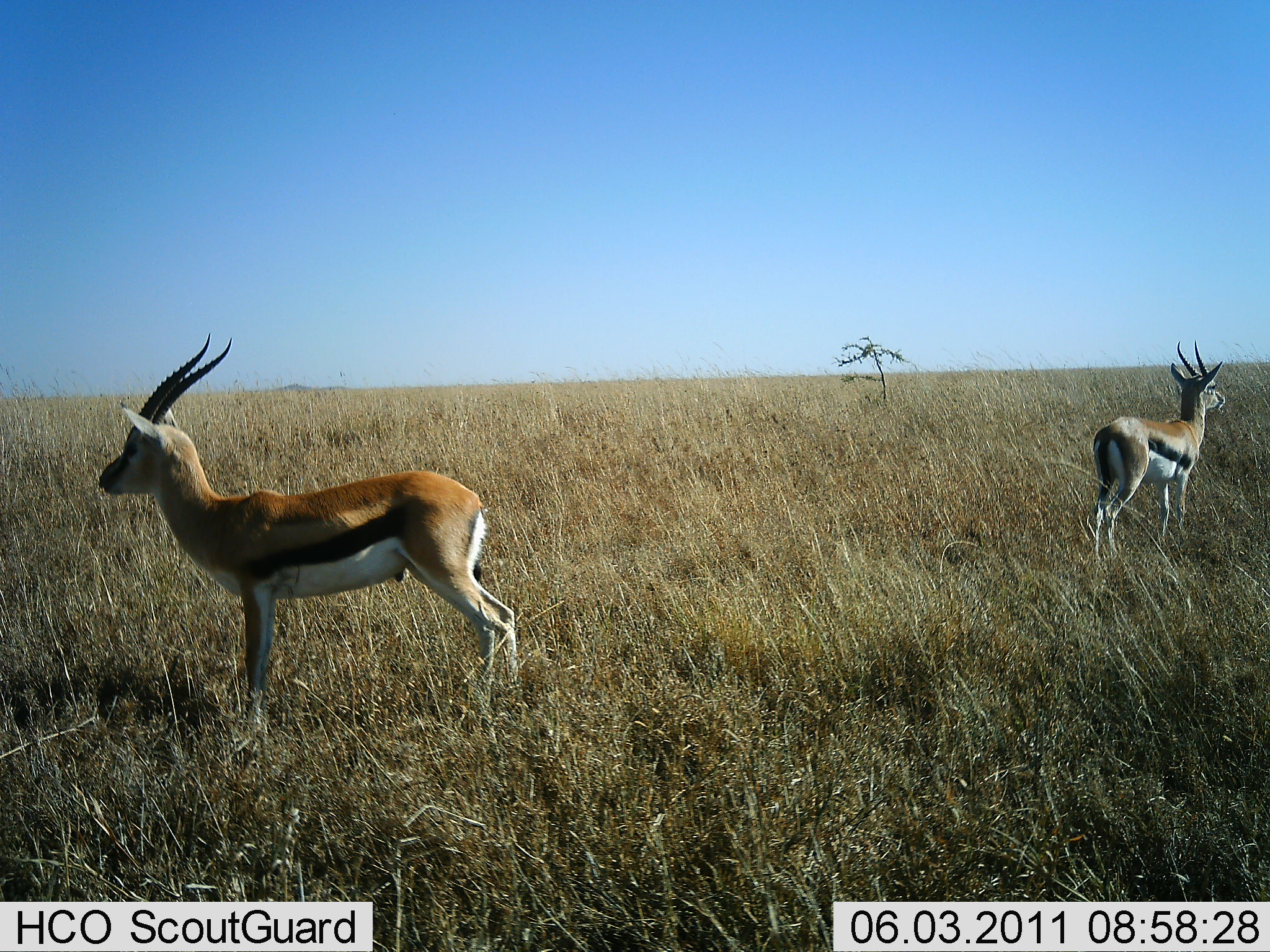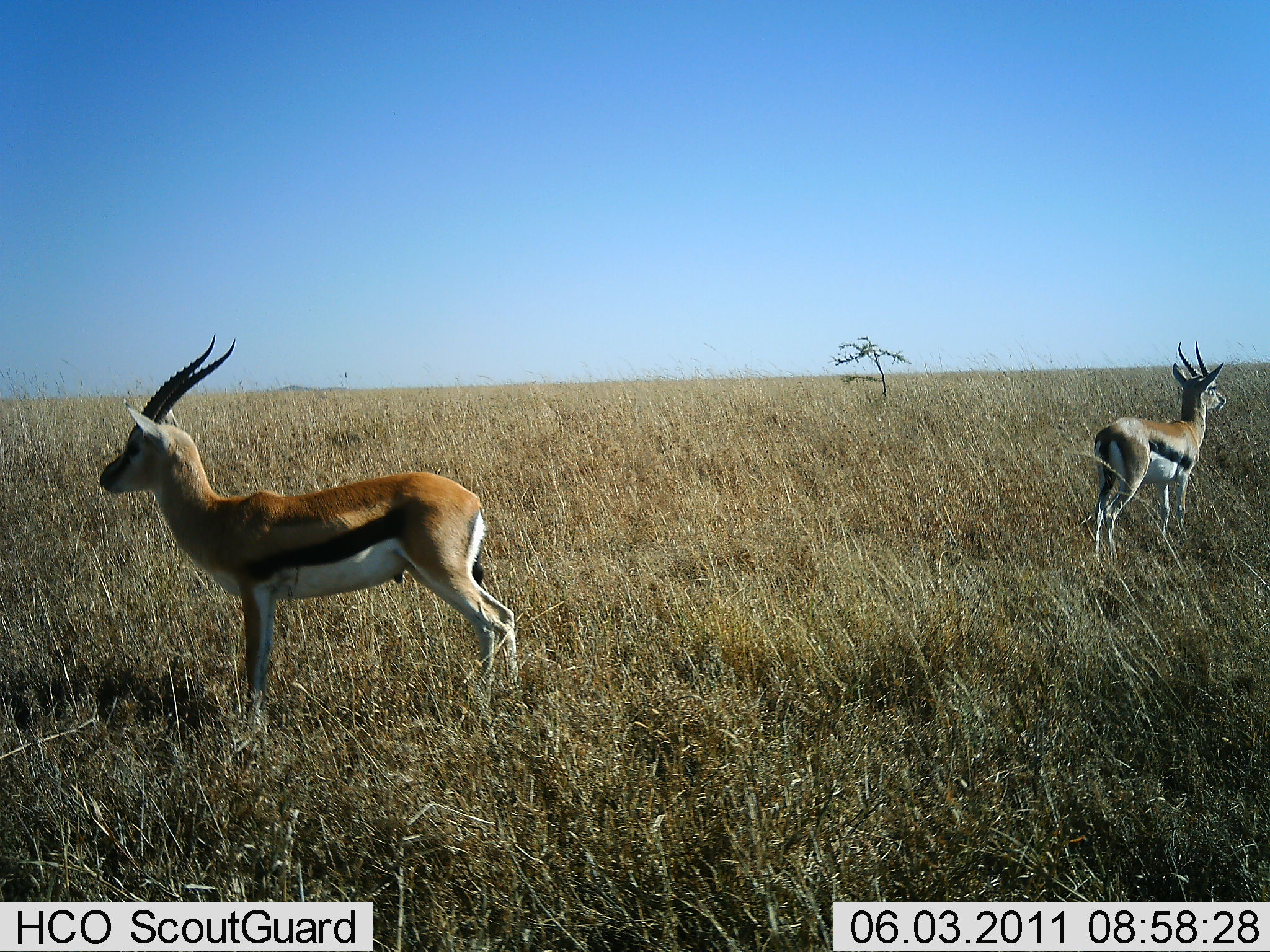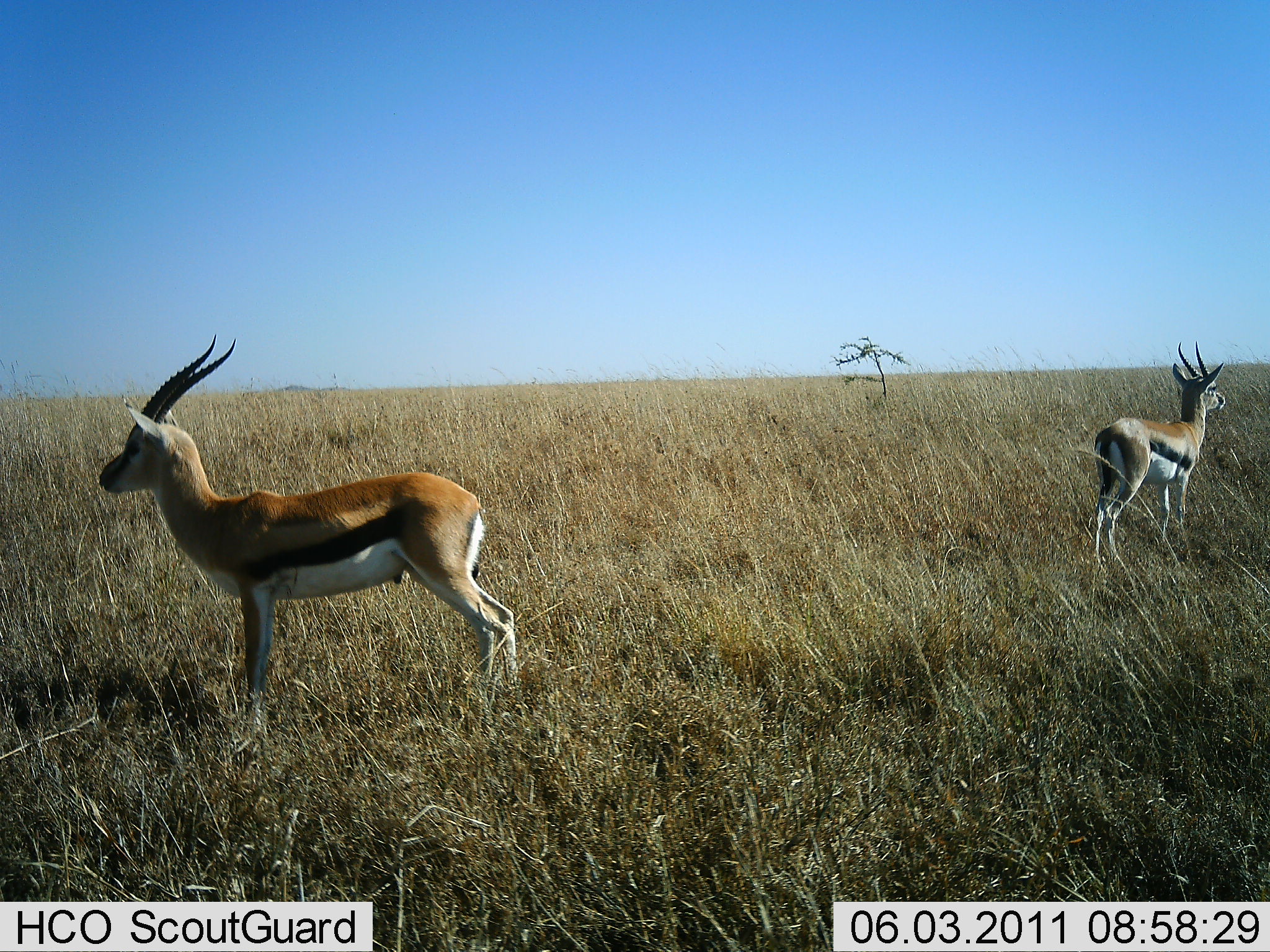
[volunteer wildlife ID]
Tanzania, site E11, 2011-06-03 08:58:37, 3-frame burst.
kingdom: Animalia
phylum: Chordata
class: Mammalia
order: Artiodactyla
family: Bovidae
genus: Eudorcas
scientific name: Eudorcas thomsonii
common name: thomson's gazelle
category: gazellethomsons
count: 2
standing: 100%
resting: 0%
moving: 0%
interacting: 0%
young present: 0%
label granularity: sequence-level